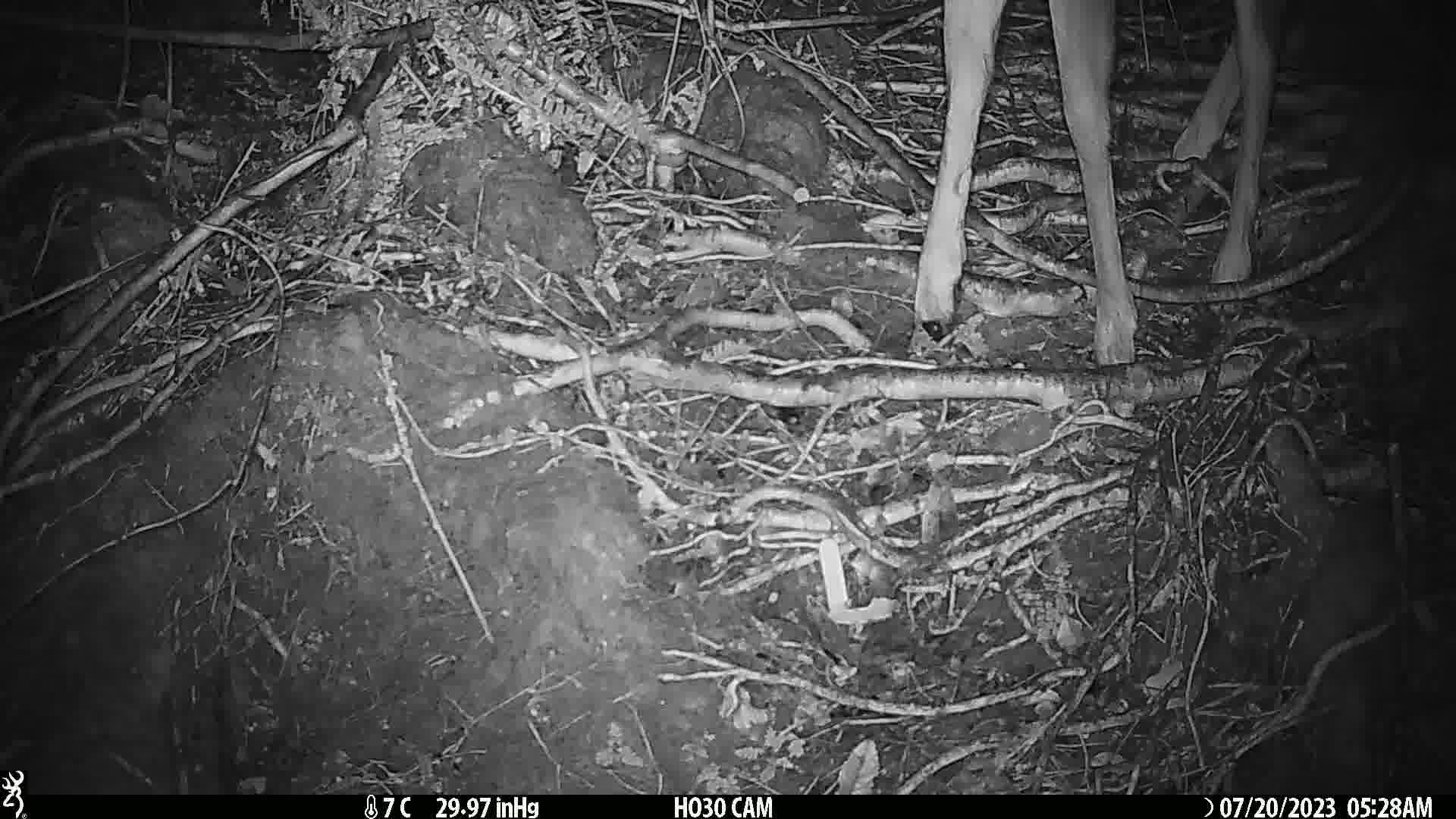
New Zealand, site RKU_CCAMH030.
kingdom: Animalia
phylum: Chordata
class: Mammalia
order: Artiodactyla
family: Cervidae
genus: Odocoileus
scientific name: Odocoileus virginianus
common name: white-tailed deer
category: white tailed deer